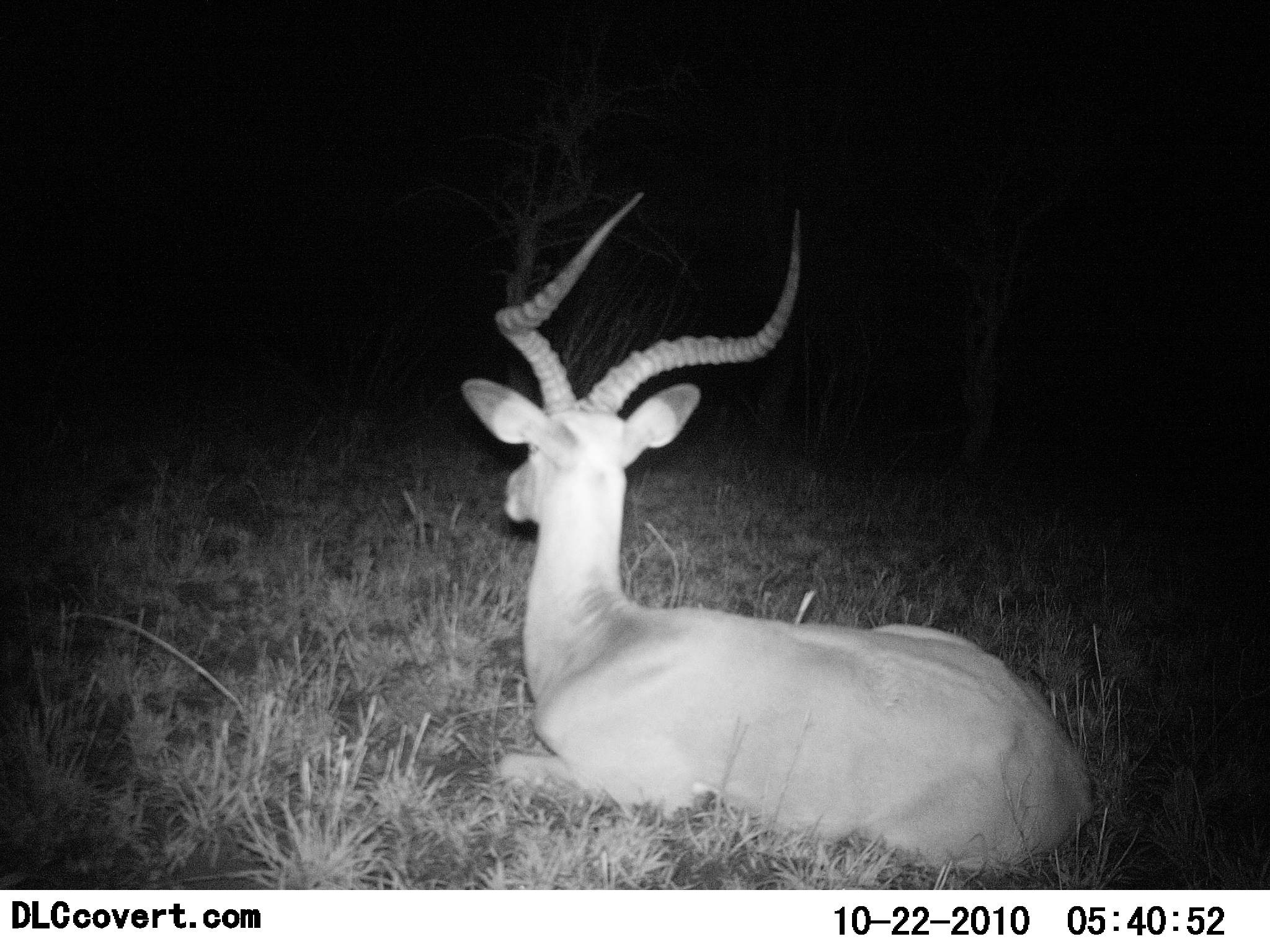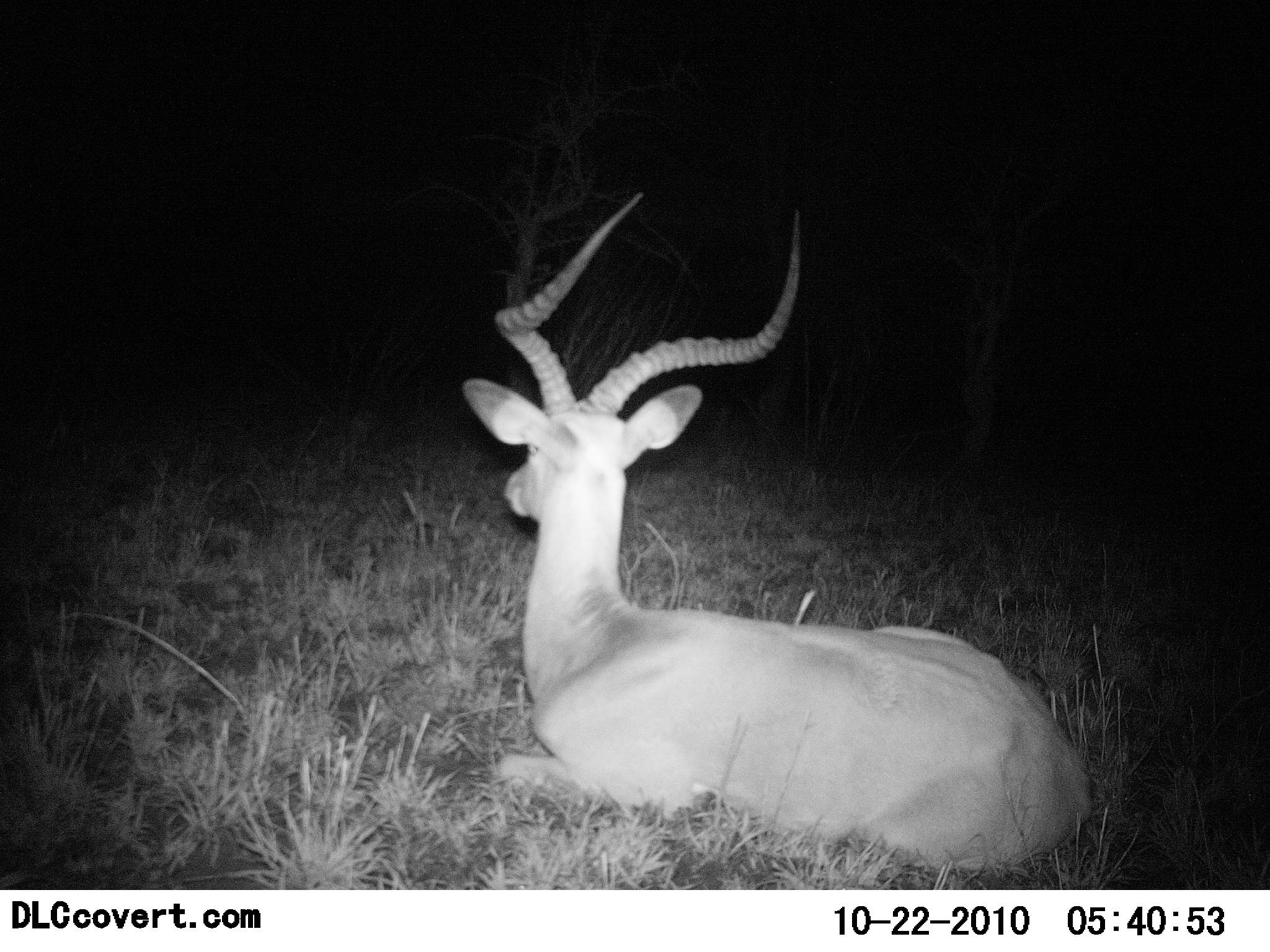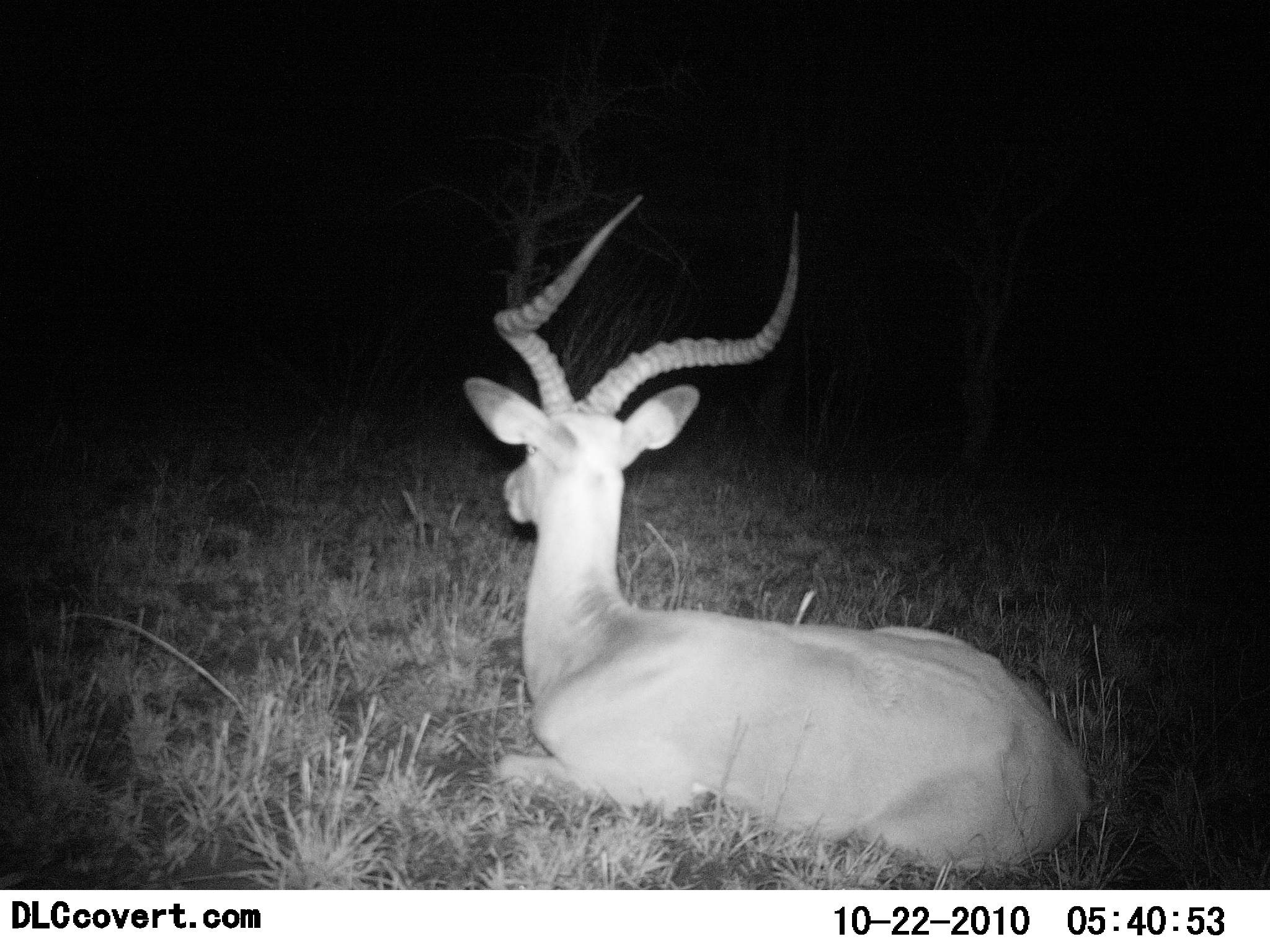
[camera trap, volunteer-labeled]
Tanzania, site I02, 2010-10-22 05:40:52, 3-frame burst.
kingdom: Animalia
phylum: Chordata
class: Mammalia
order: Artiodactyla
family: Bovidae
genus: Aepyceros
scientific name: Aepyceros melampus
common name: impala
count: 1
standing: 0%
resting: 100%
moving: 0%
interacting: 0%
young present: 0%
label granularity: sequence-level